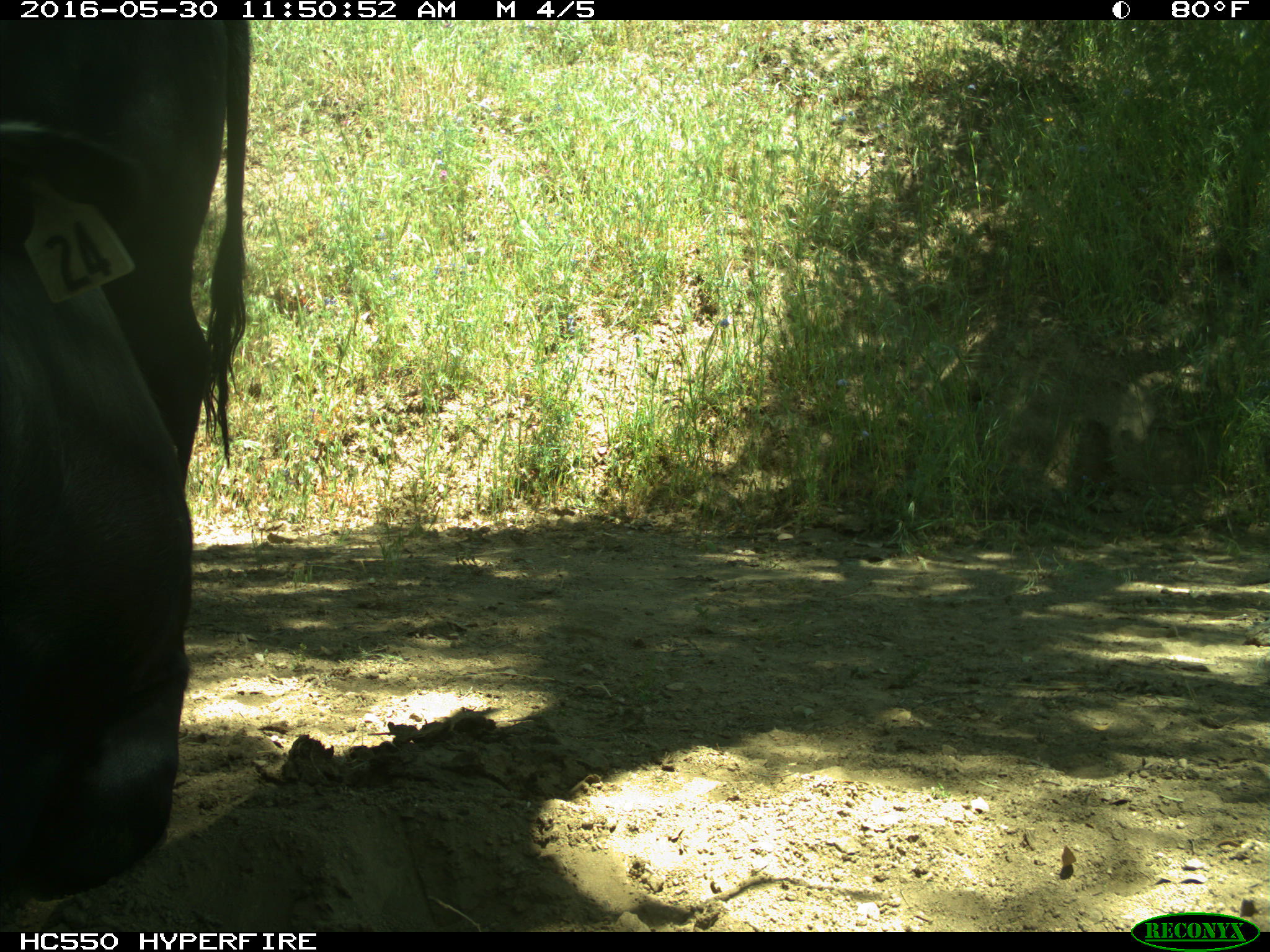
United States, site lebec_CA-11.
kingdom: Animalia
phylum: Chordata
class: Mammalia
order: Artiodactyla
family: Bovidae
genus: Bos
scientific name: Bos taurus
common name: domestic cow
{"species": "Bos taurus (domestic cow)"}